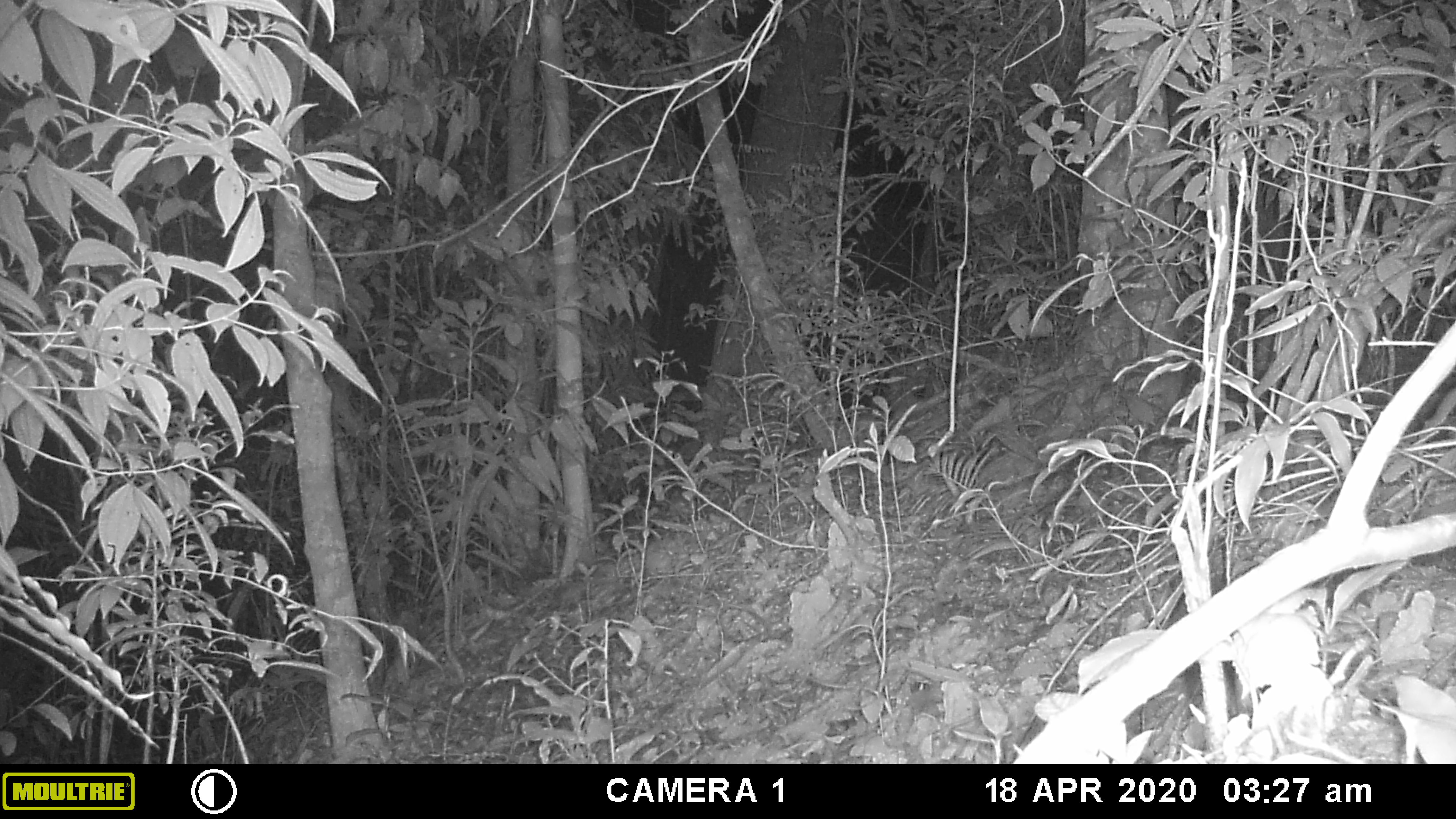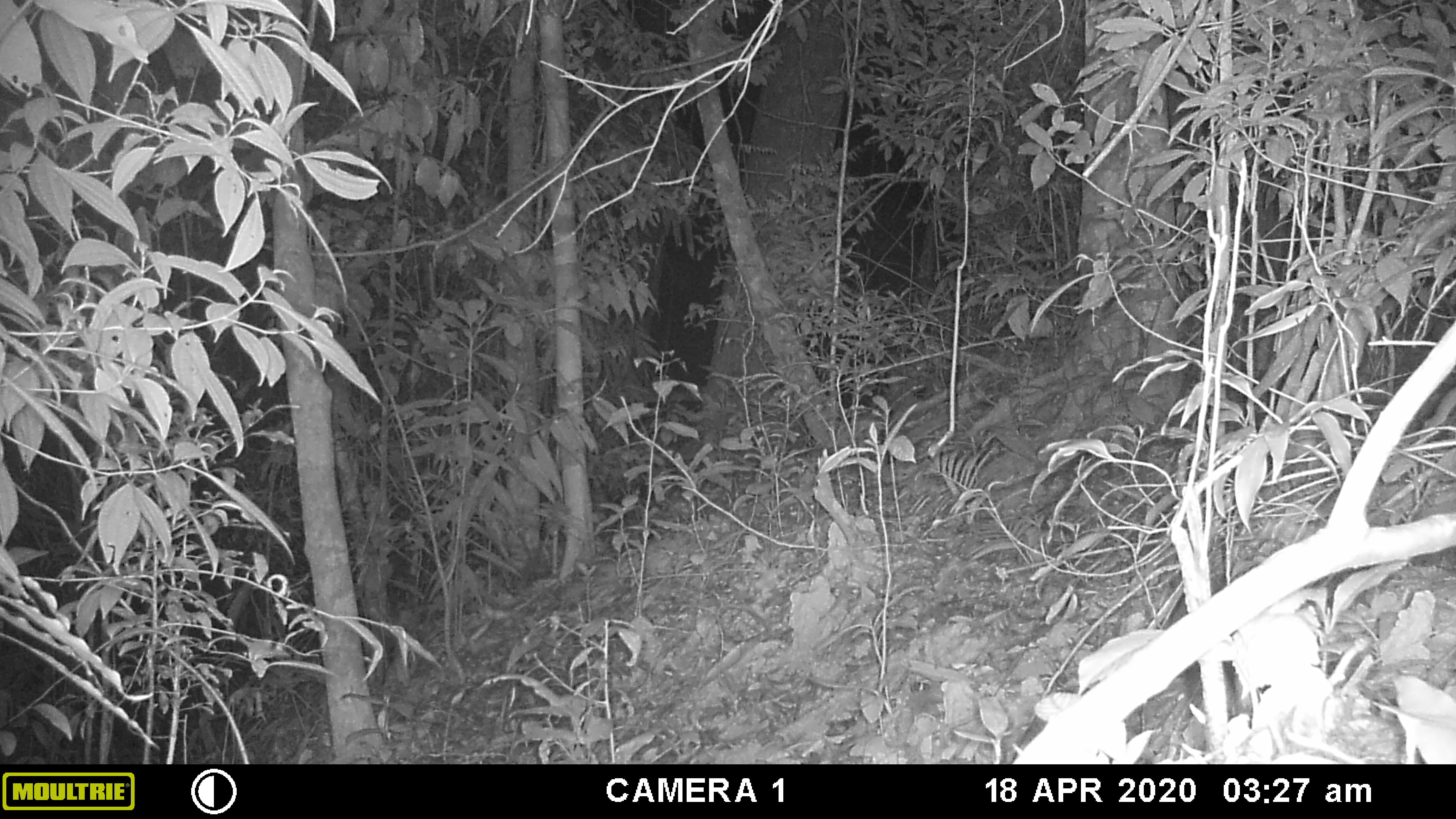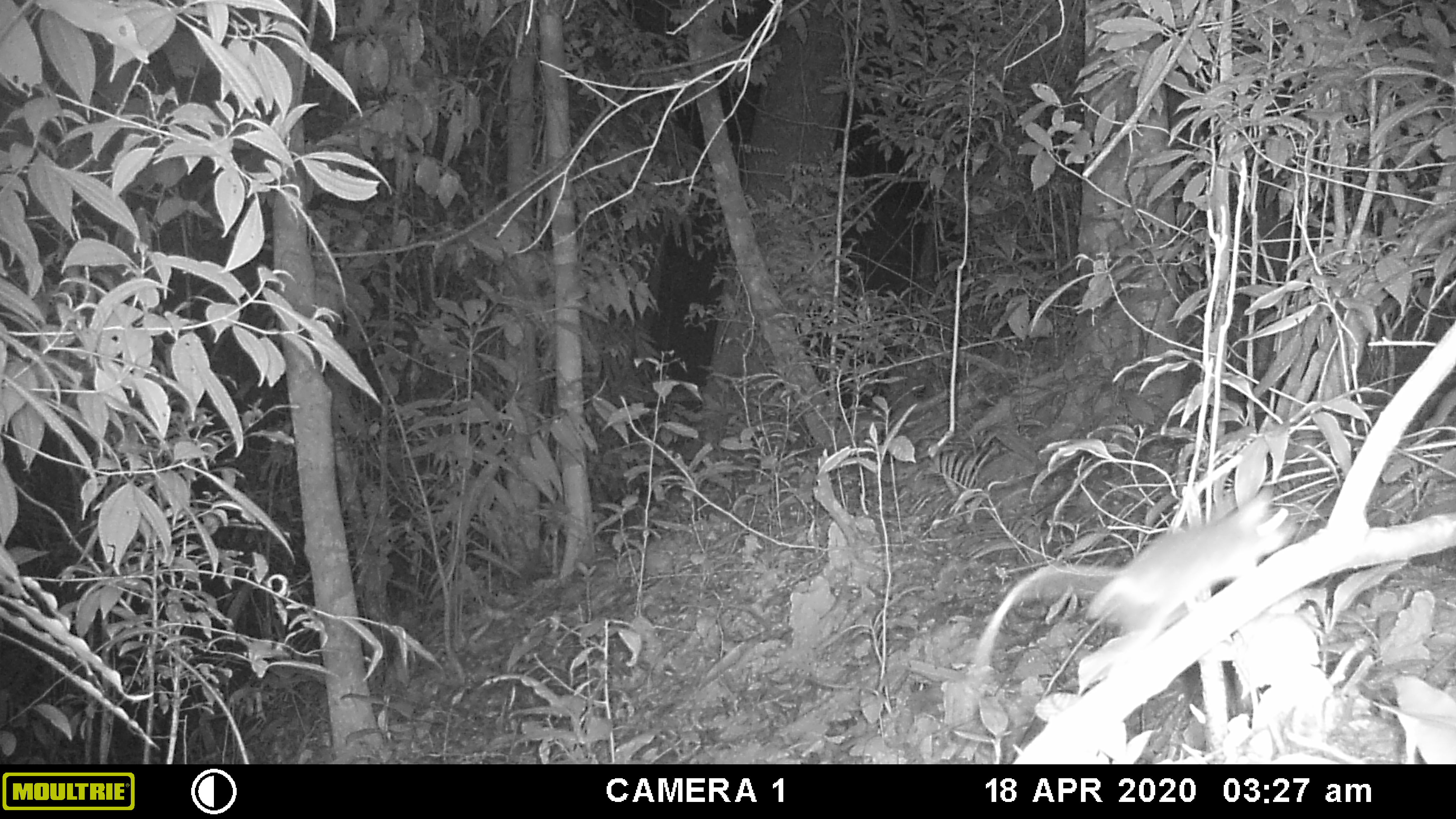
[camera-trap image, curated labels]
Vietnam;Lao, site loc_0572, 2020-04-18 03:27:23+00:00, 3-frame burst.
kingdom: Animalia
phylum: Chordata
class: Mammalia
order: Rodentia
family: Muridae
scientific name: Muridae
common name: old-world mice and rats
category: unidentified murid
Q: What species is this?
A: Unidentified murid (old-world mice and rats) (Muridae).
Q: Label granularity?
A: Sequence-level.